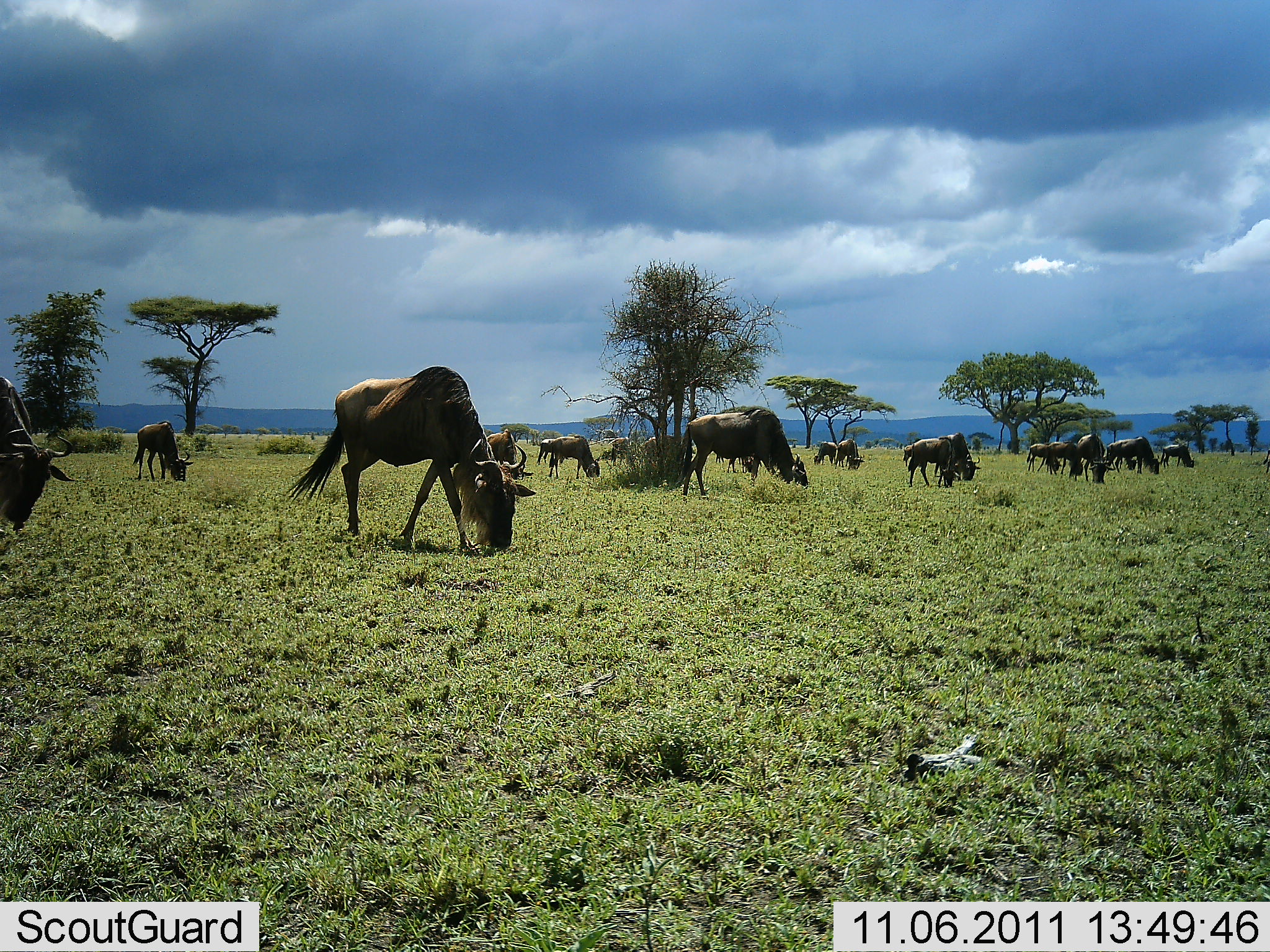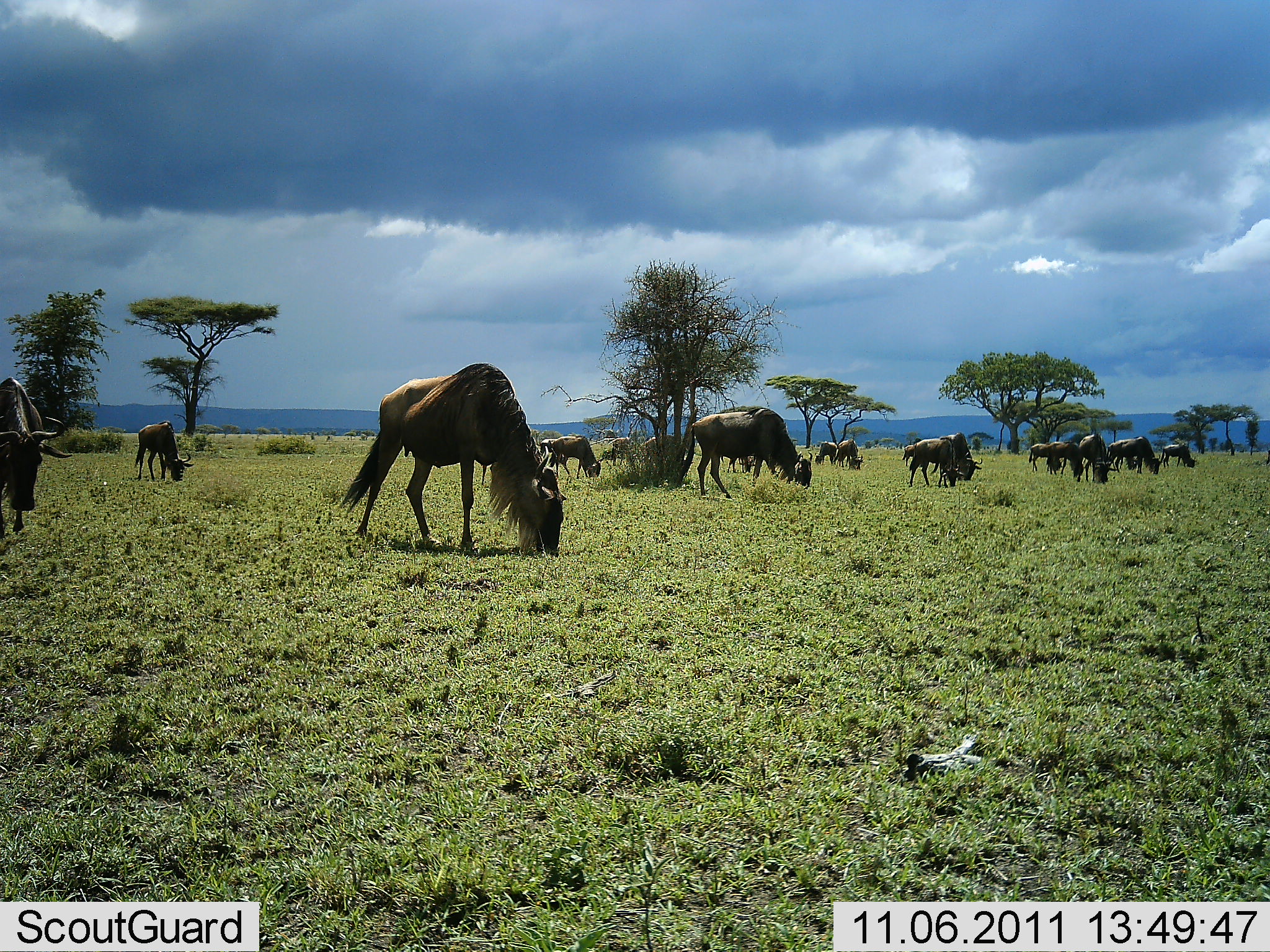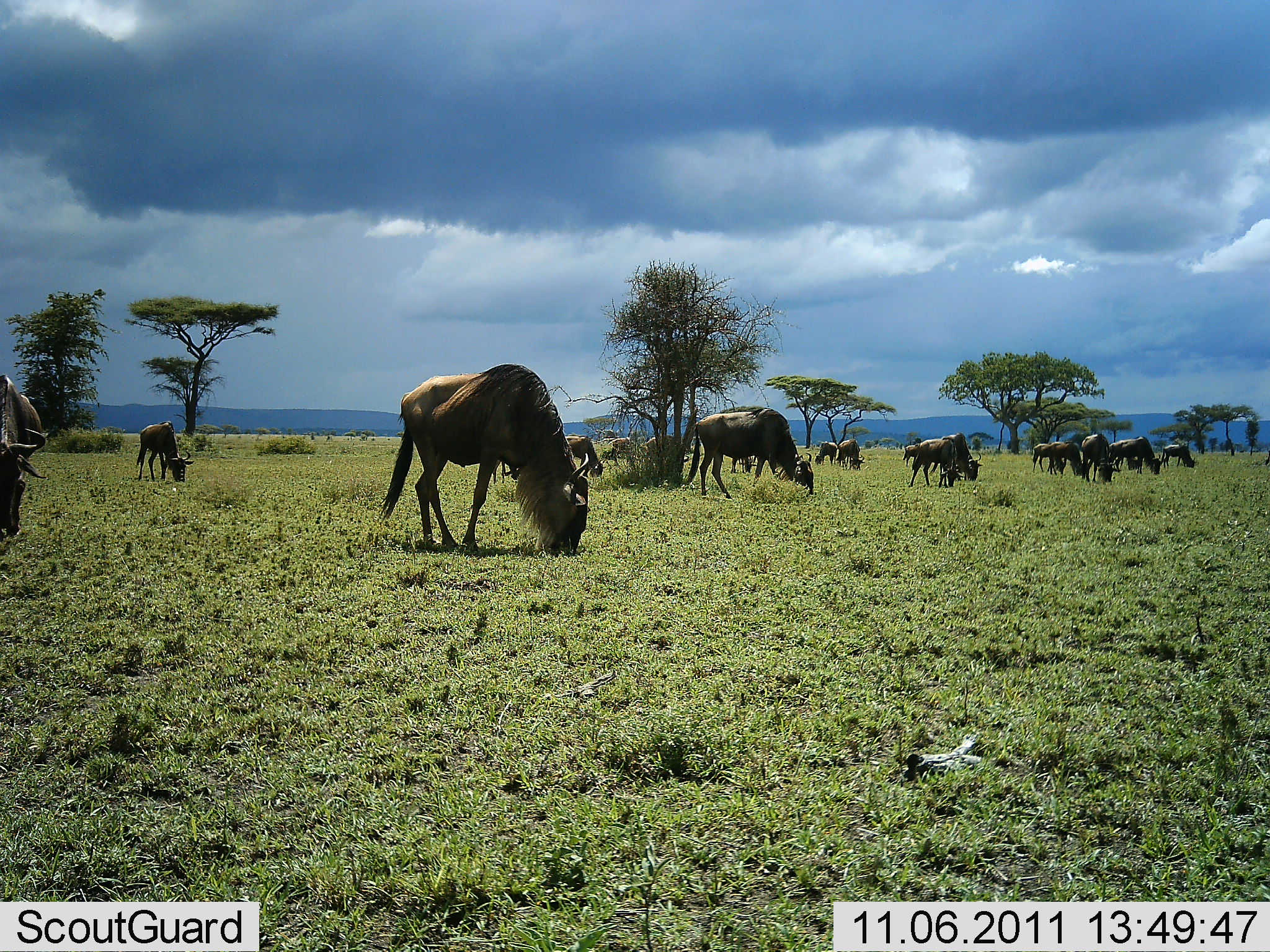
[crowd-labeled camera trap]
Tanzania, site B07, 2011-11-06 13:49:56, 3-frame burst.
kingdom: Animalia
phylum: Chordata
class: Mammalia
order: Artiodactyla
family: Bovidae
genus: Connochaetes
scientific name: Connochaetes taurinus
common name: blue wildebeest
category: wildebeest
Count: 11-50.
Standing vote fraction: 23%.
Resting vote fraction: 0%.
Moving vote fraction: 15%.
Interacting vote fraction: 0%.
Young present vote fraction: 0%.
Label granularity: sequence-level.